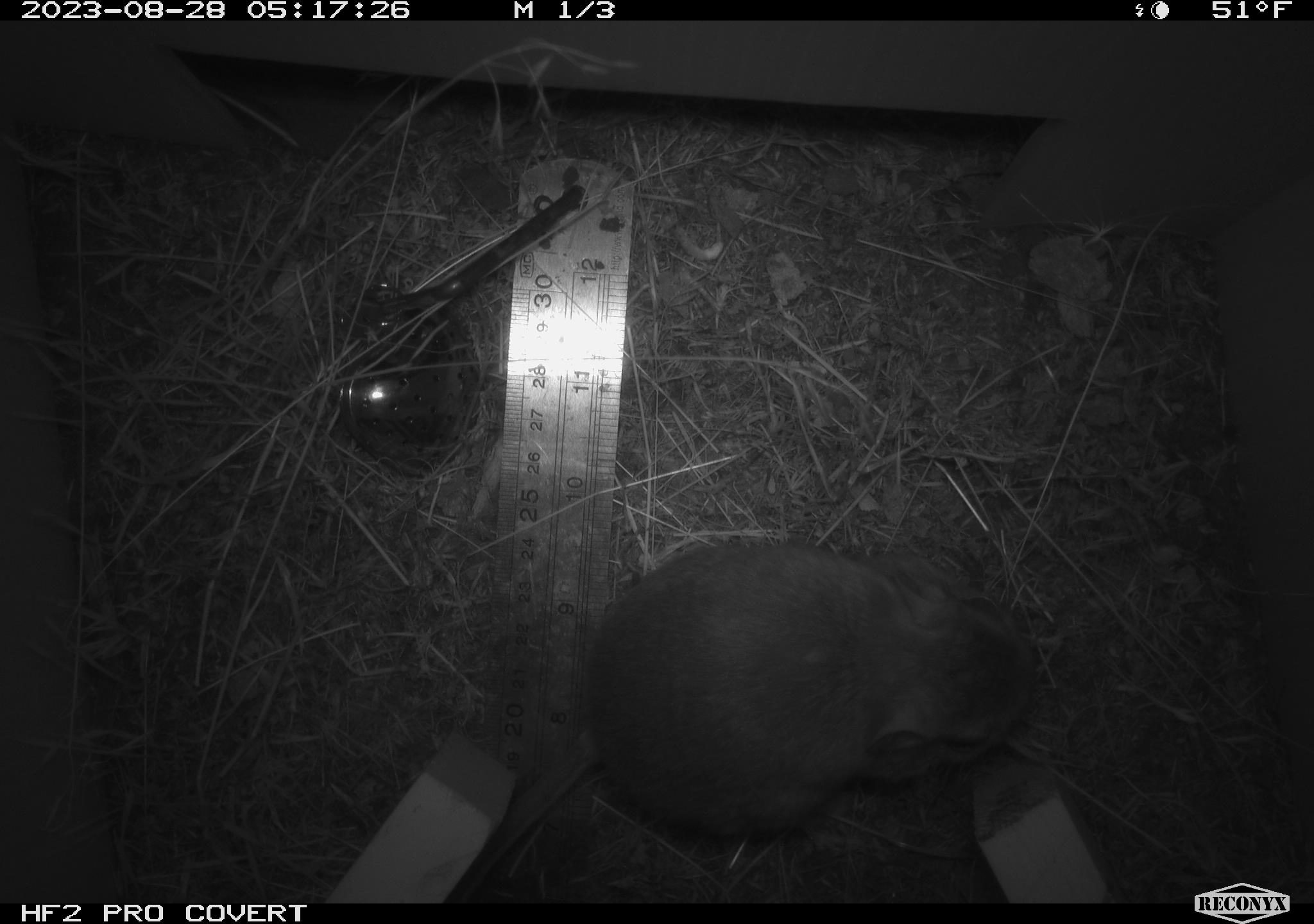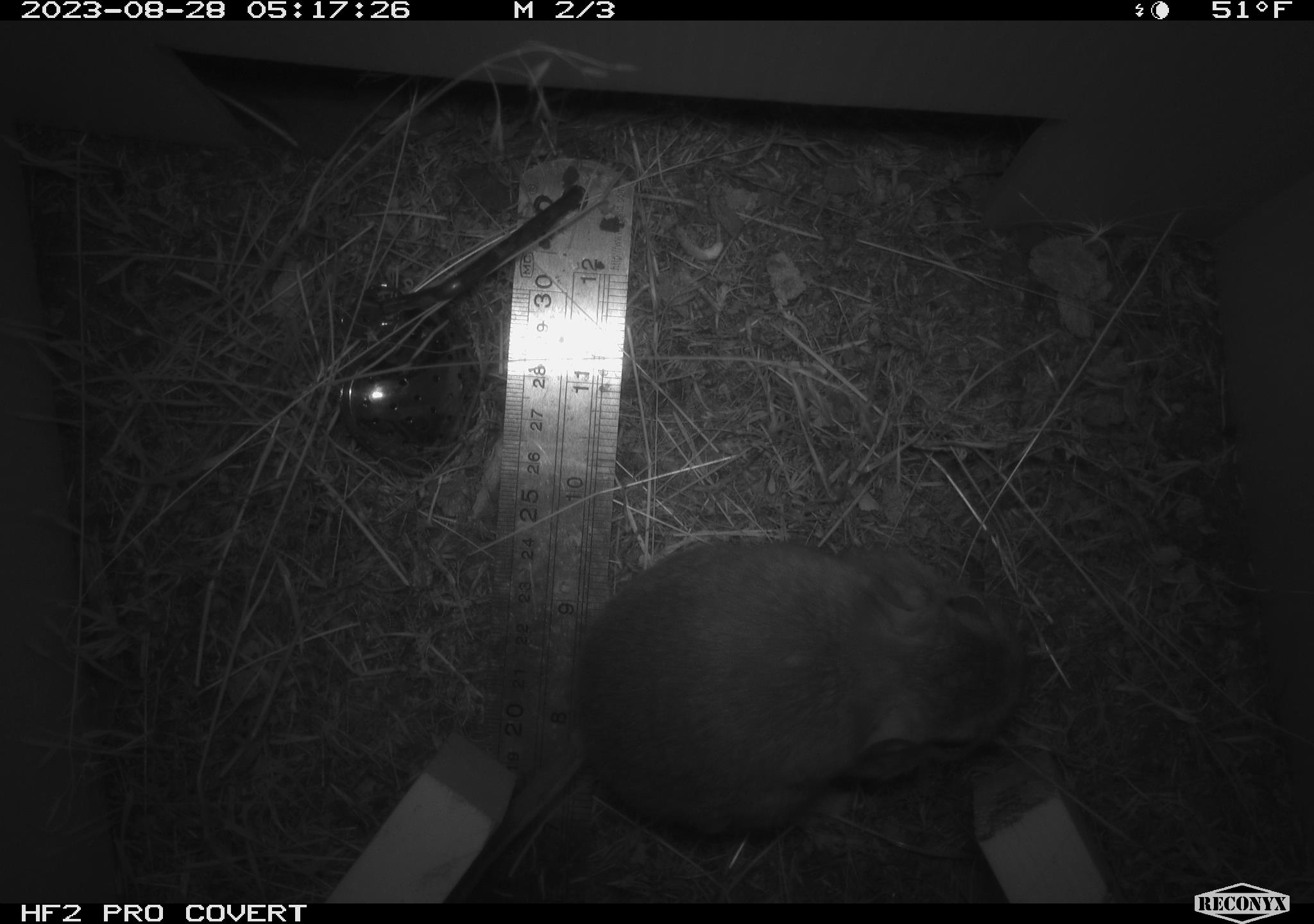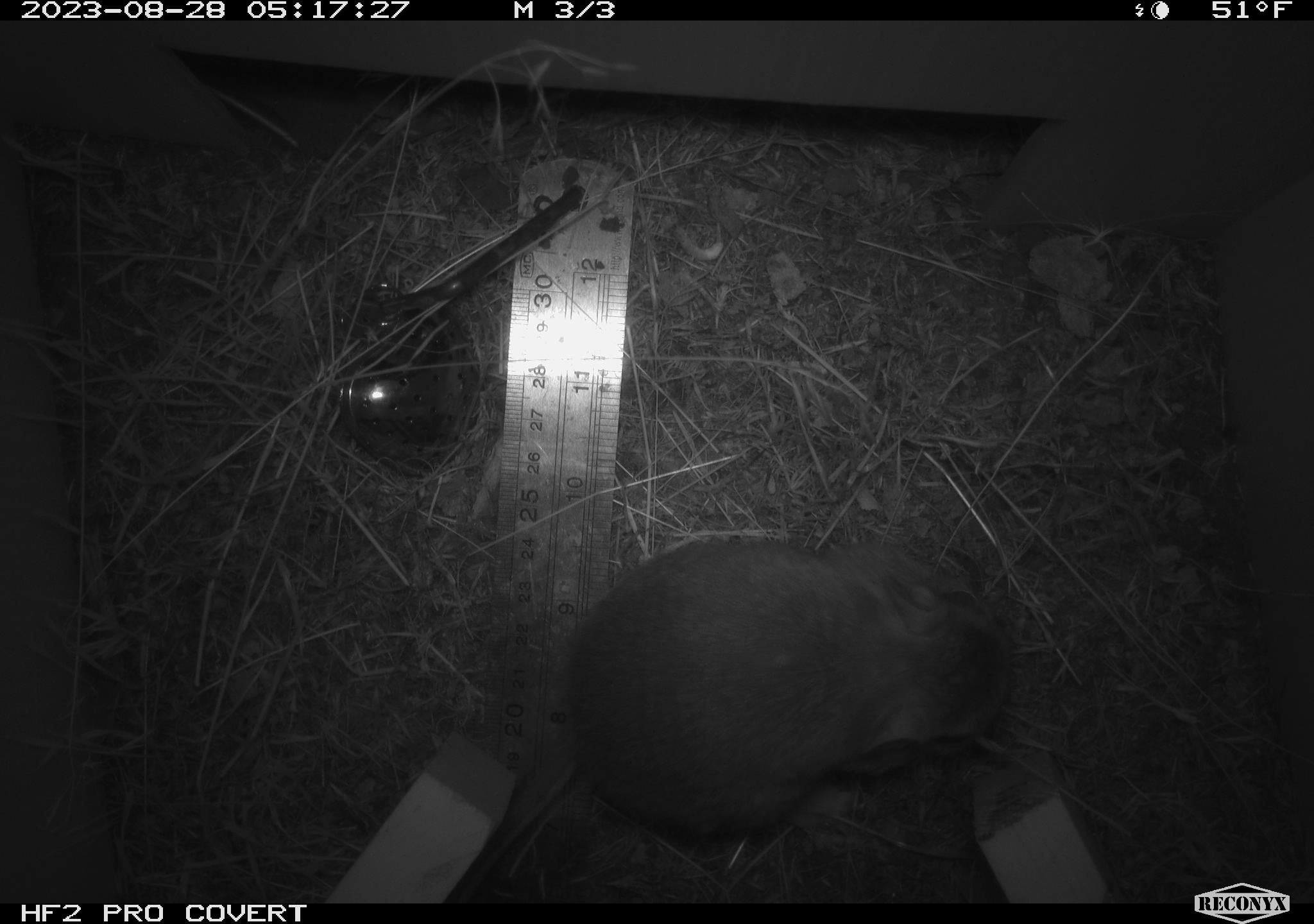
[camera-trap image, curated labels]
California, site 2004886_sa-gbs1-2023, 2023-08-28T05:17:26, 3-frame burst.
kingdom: Animalia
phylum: Chordata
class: Mammalia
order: Rodentia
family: Heteromyidae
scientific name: Heteromyidae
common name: kangaroo rats and pocket mice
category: heteromyidae family